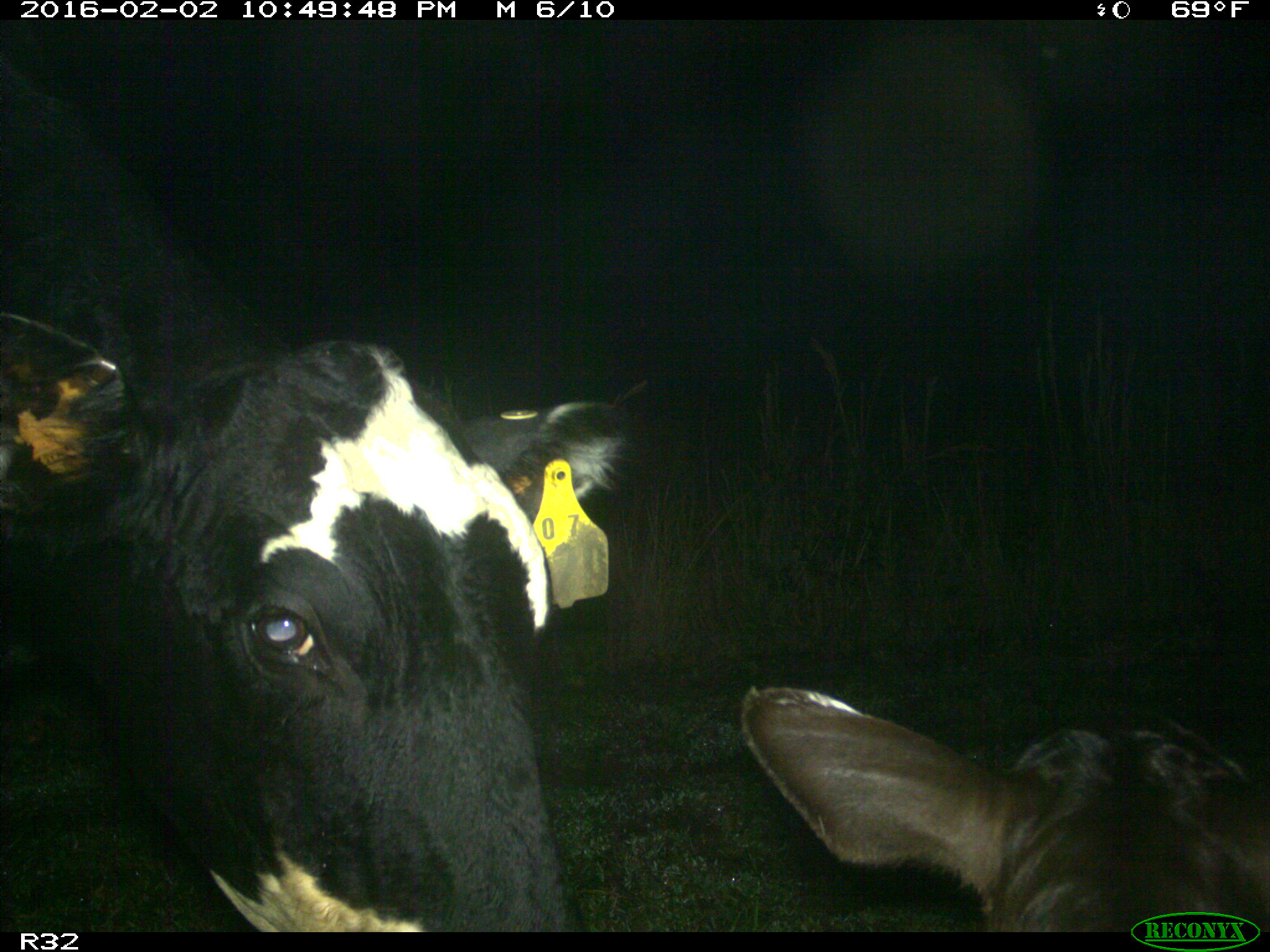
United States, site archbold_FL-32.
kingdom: Animalia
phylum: Chordata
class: Mammalia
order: Artiodactyla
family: Bovidae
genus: Bos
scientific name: Bos taurus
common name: domestic cow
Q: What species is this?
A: Bos taurus (domestic cow).